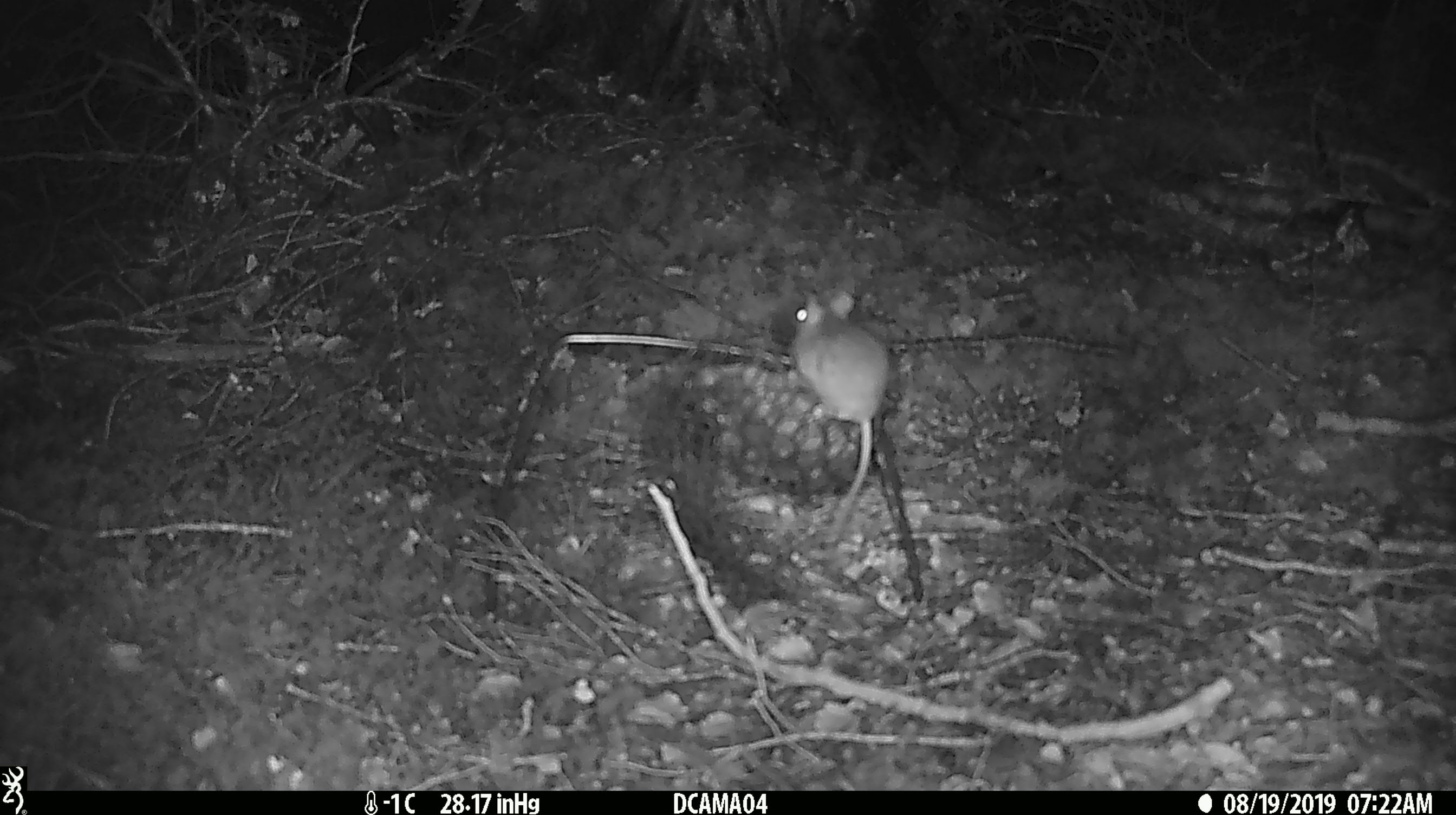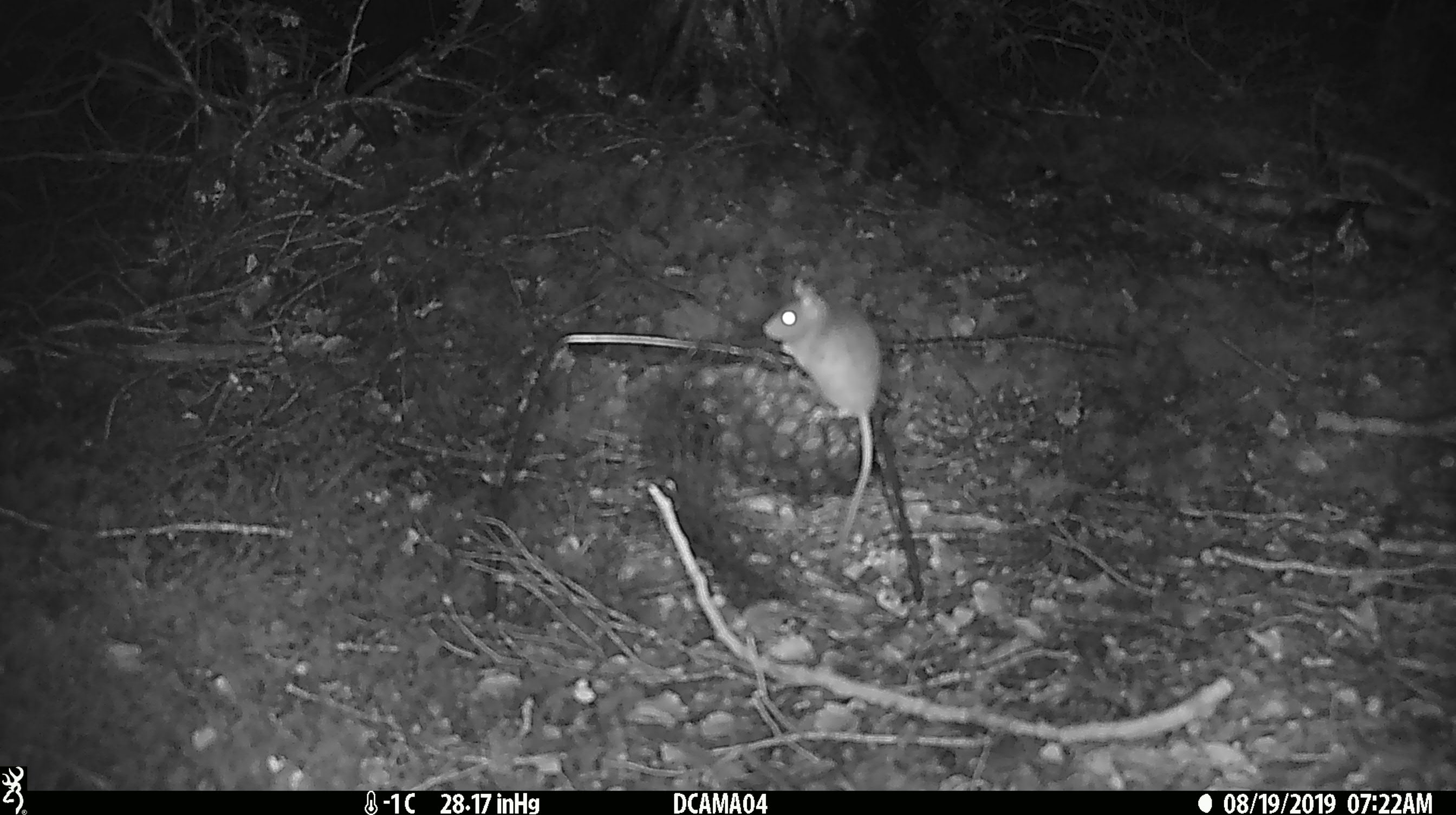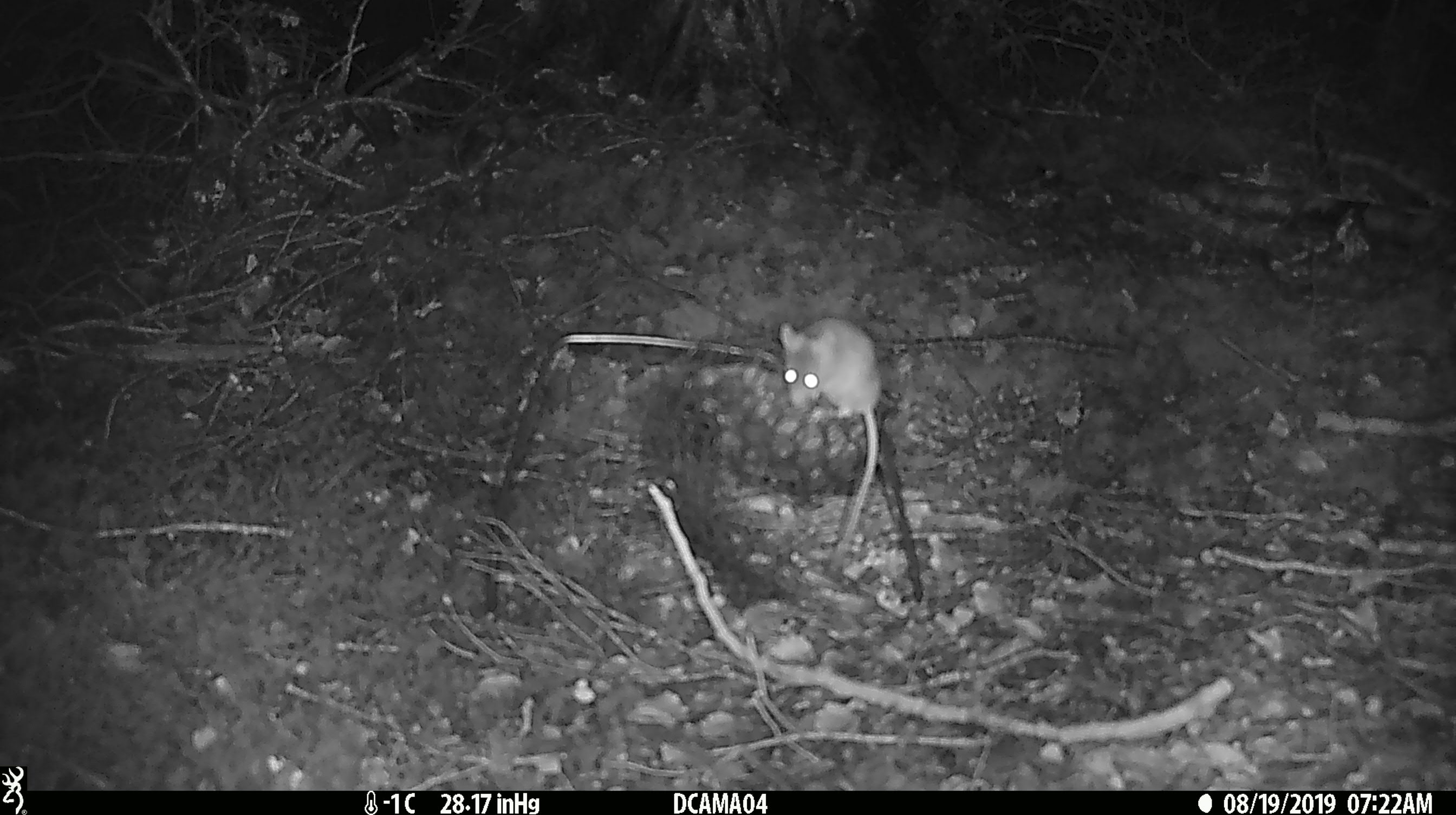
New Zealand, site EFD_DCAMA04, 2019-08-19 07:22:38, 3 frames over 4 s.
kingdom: Animalia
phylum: Chordata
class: Mammalia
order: Rodentia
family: Muridae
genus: Mus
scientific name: Mus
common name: mouse